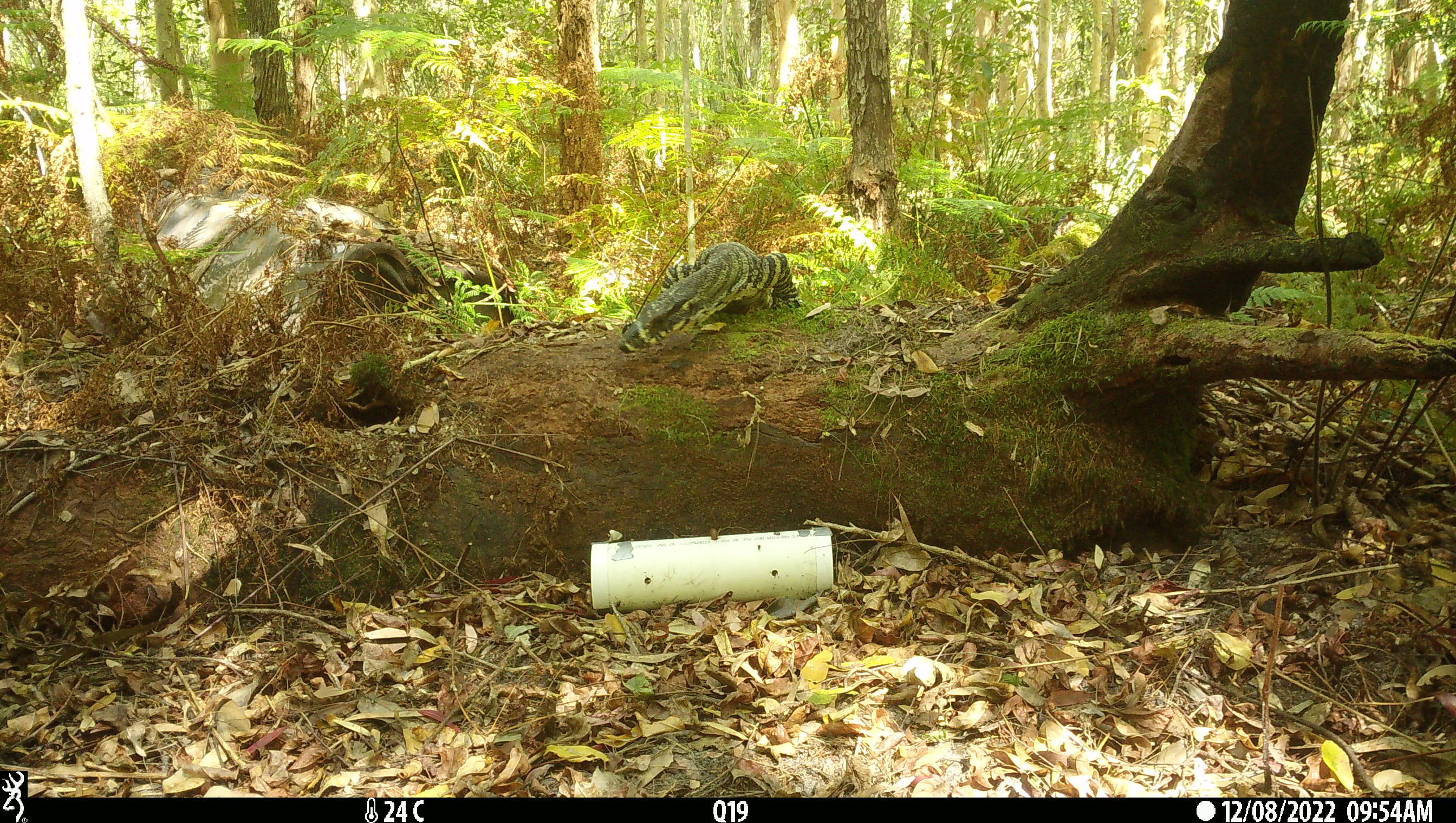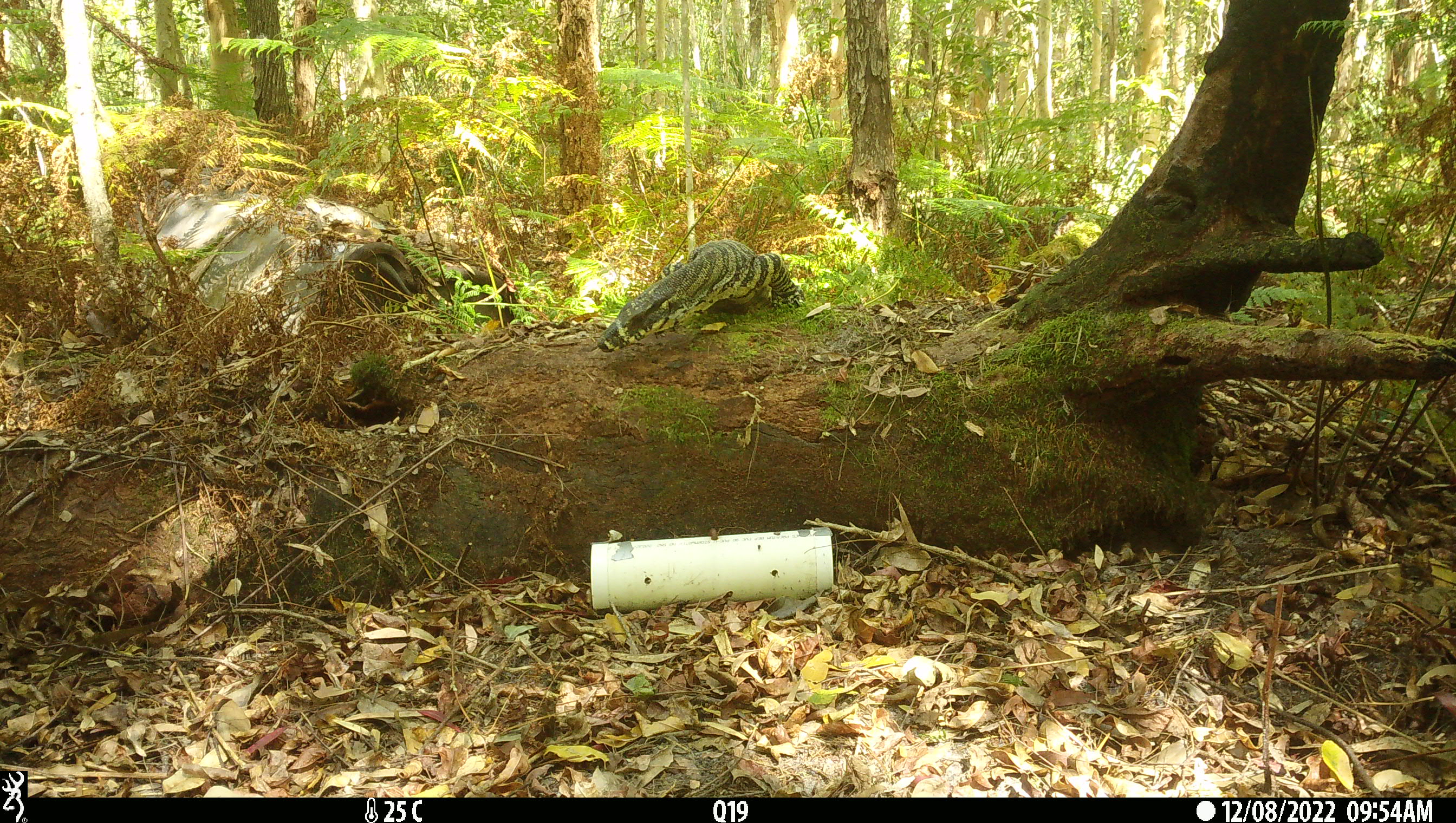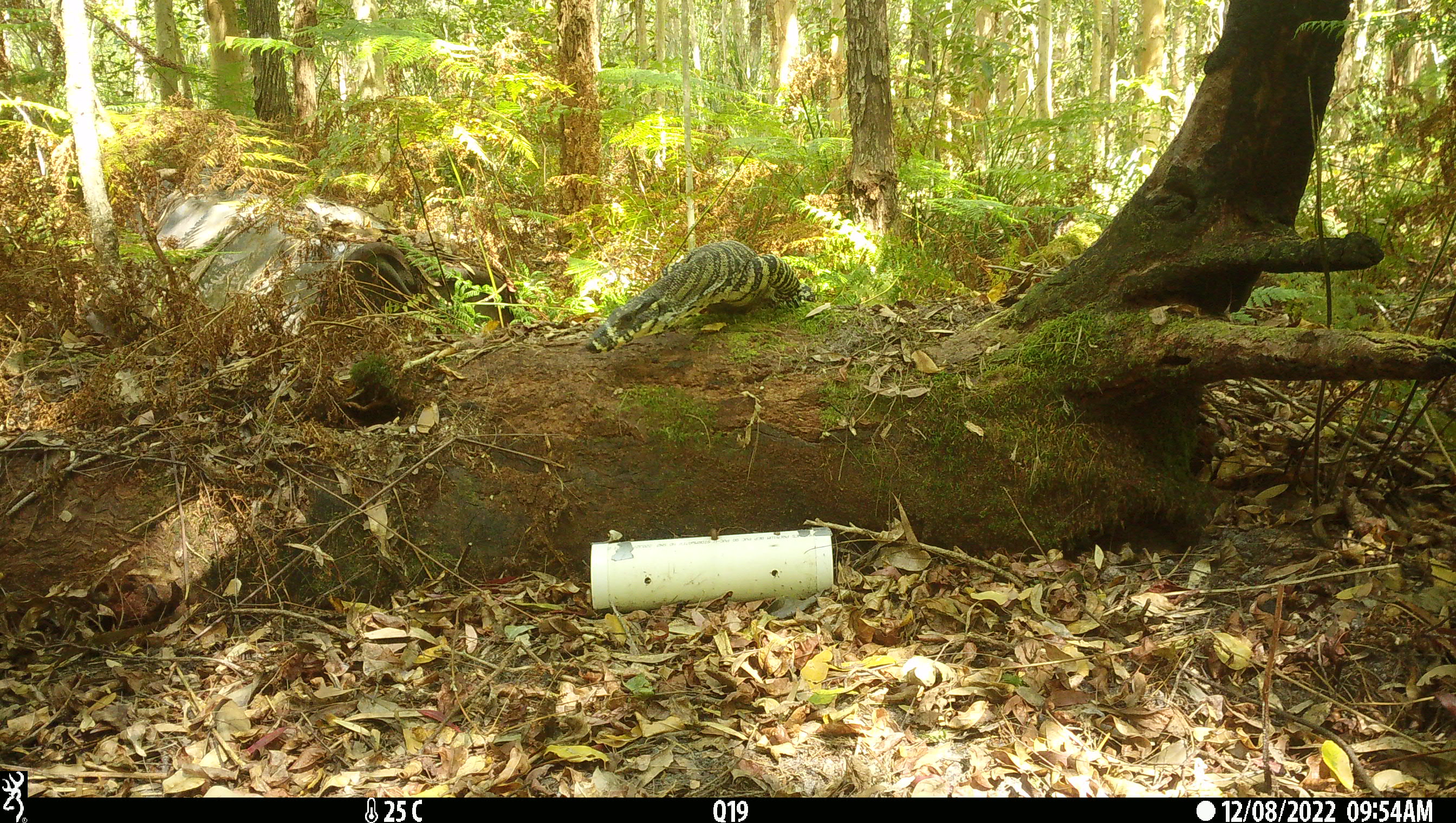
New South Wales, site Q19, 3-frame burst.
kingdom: Animalia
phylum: Chordata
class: Reptilia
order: Squamata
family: Varanidae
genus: Varanus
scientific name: Varanus varius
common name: lace monitor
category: goanna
Goanna (lace monitor) (Varanus varius).